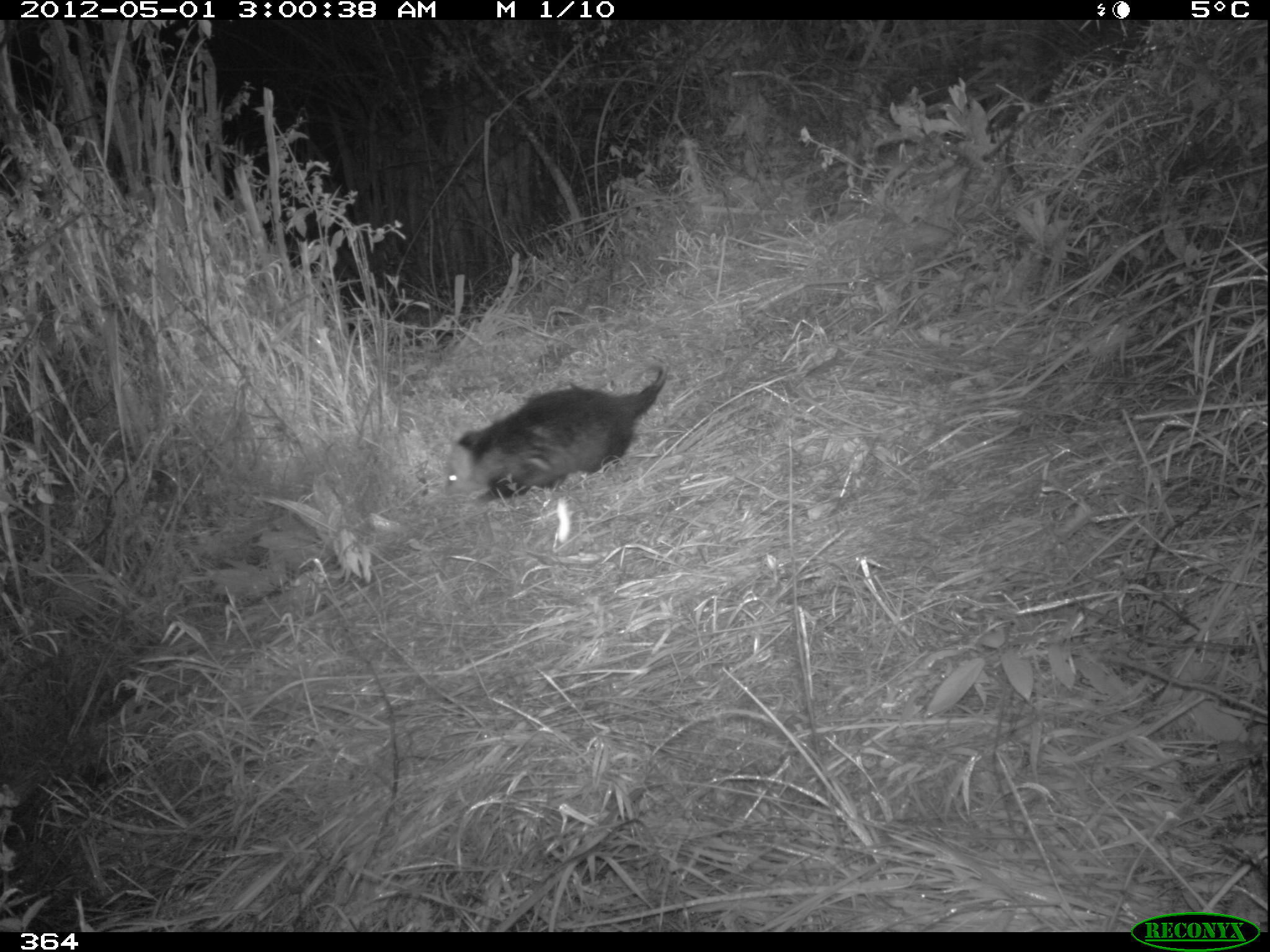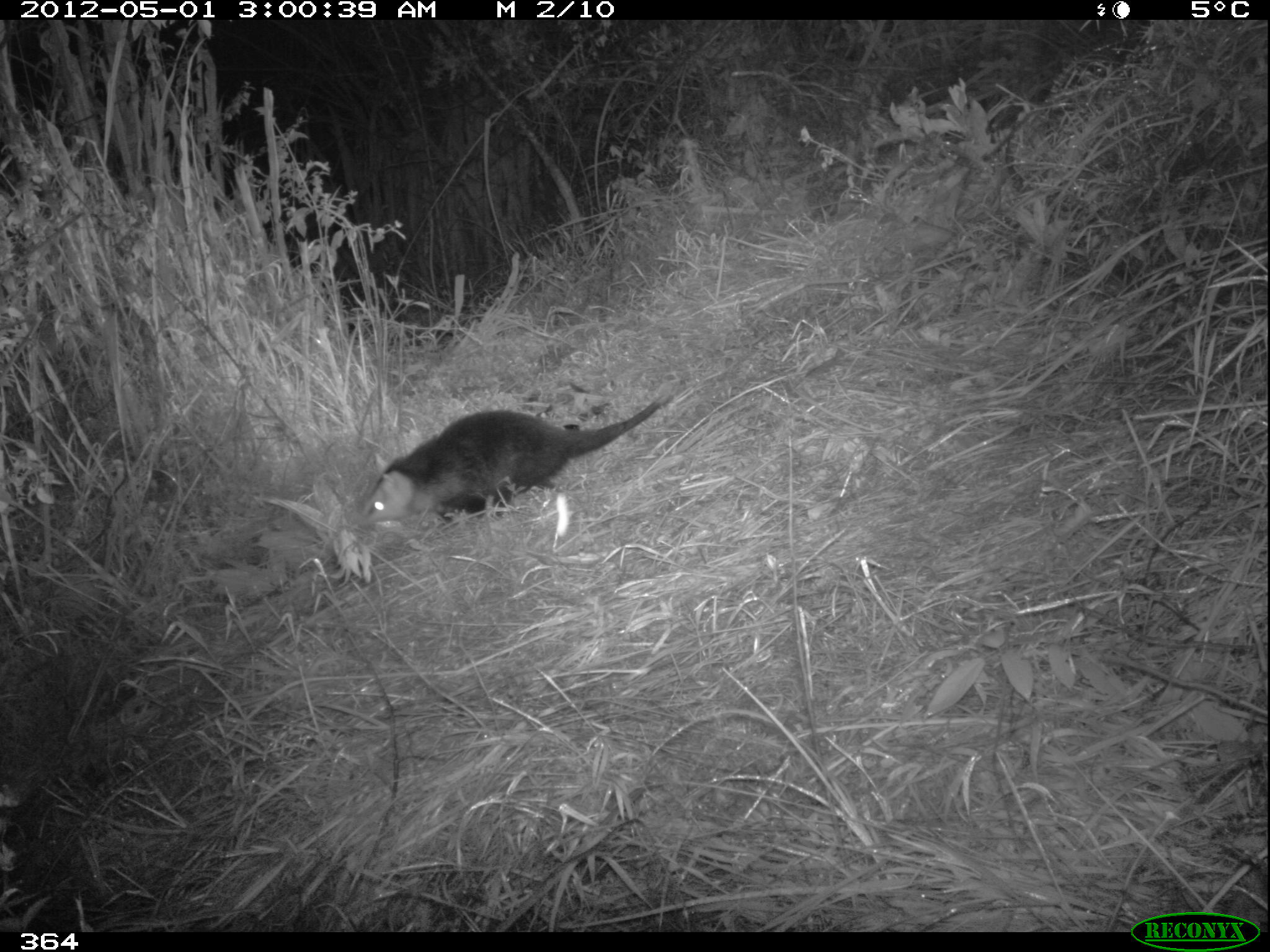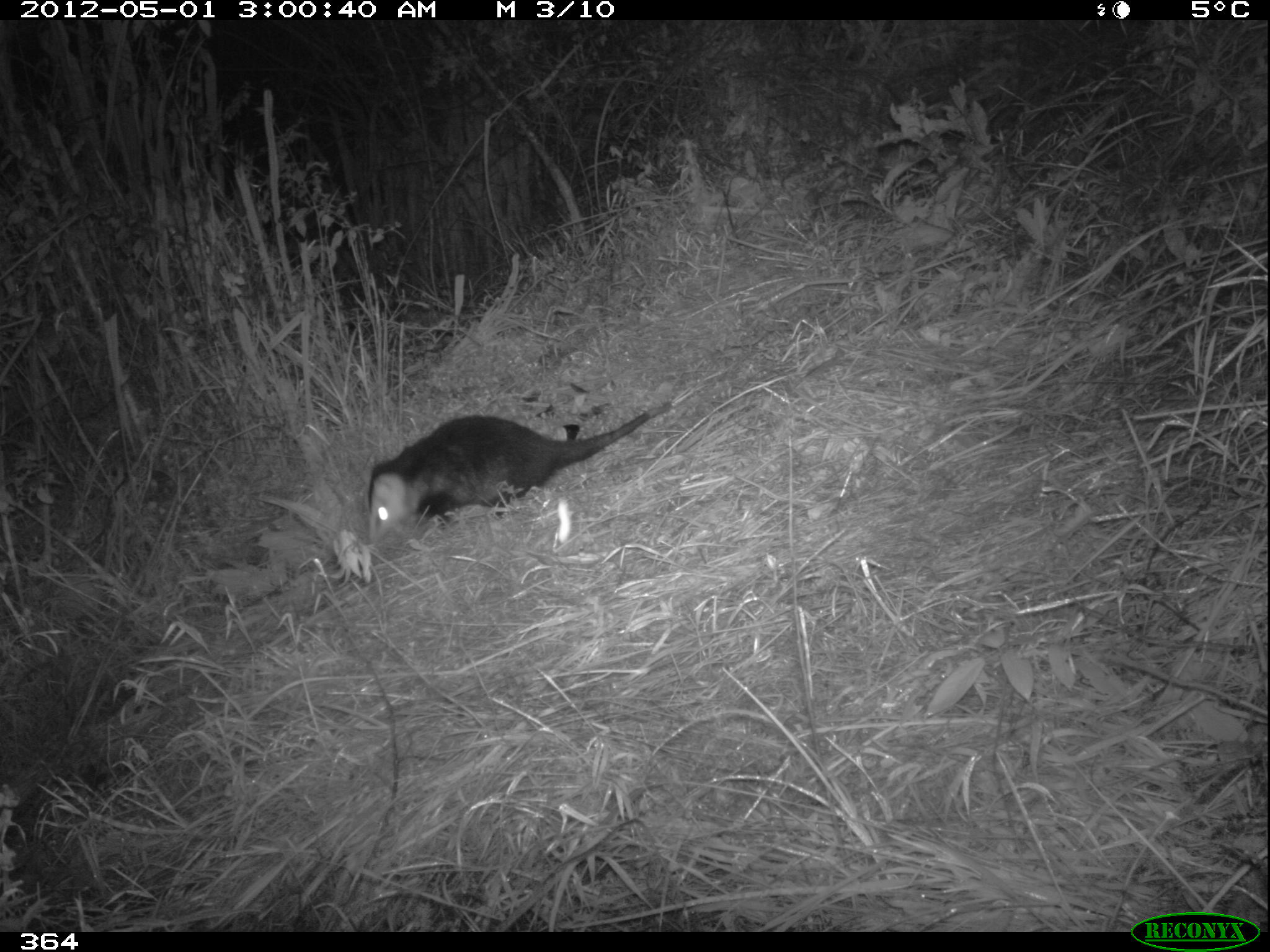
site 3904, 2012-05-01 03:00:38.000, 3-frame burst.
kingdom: Animalia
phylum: Chordata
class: Mammalia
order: Didelphimorphia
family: Didelphidae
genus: Didelphis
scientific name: Didelphis pernigra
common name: andean white-eared opossum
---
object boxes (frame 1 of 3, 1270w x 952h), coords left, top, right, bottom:
didelphis pernigra: 441, 361, 670, 505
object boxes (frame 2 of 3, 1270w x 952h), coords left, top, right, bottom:
didelphis pernigra: 345, 387, 673, 528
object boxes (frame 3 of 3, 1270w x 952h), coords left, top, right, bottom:
didelphis pernigra: 367, 403, 675, 544